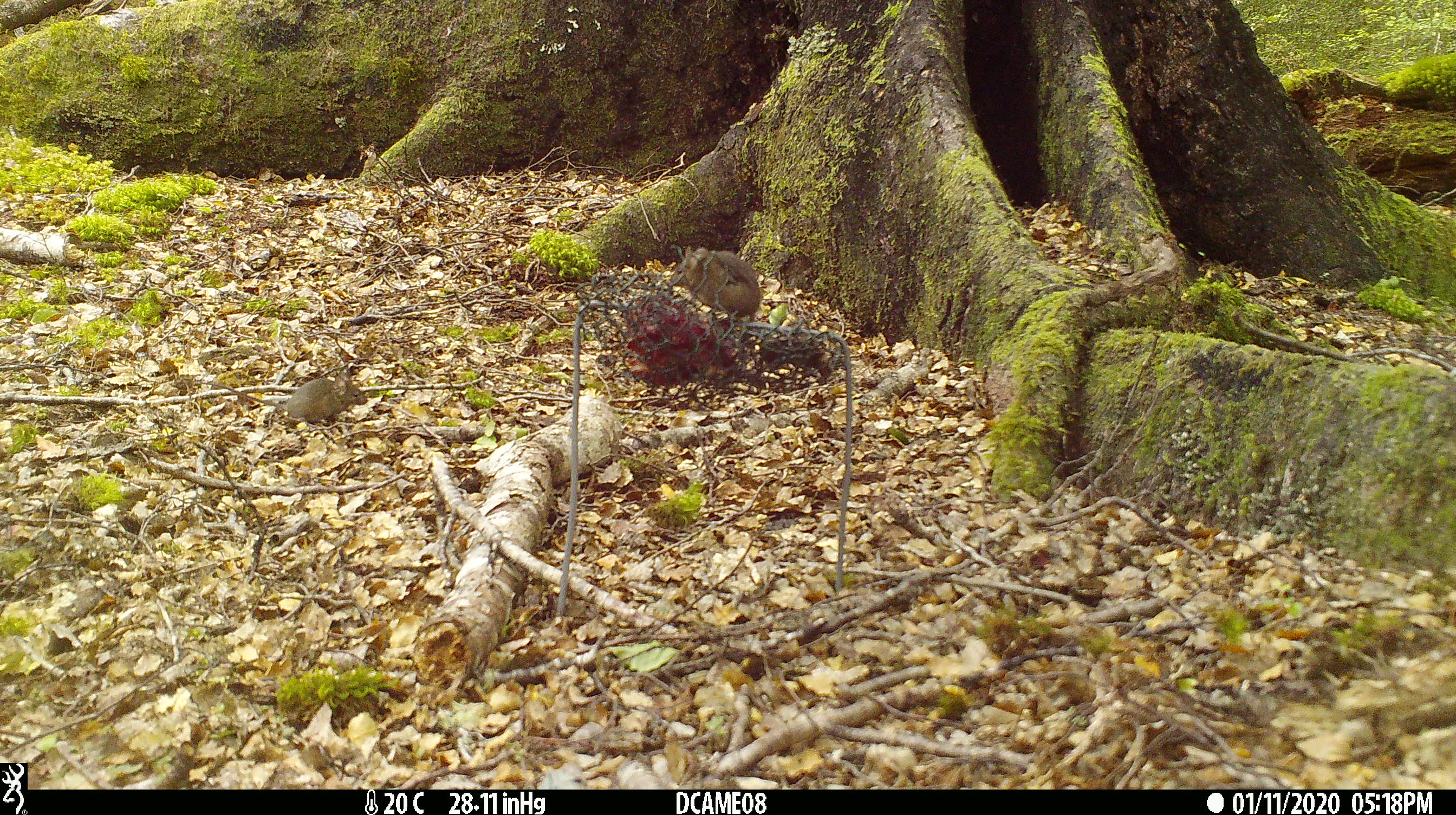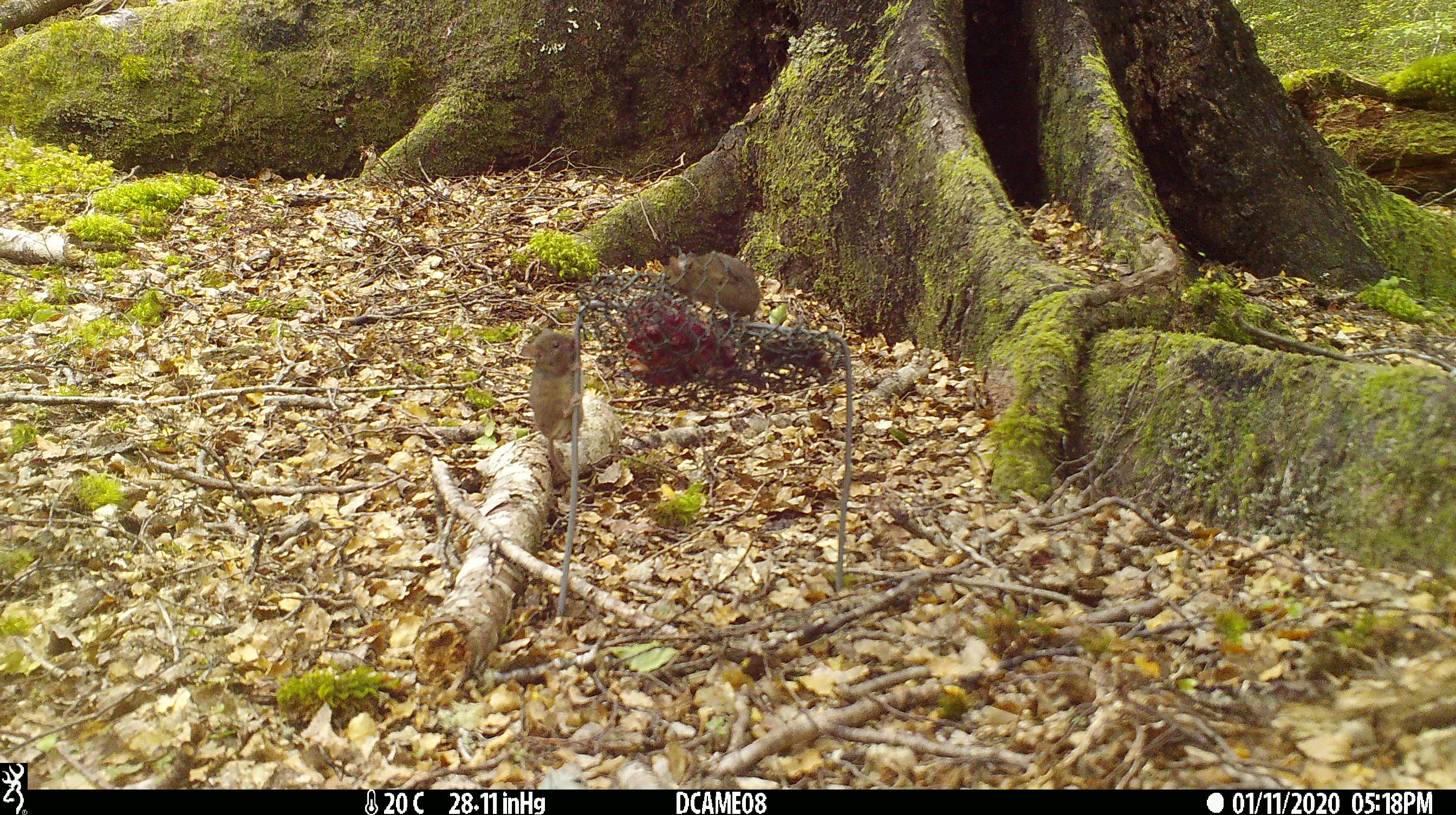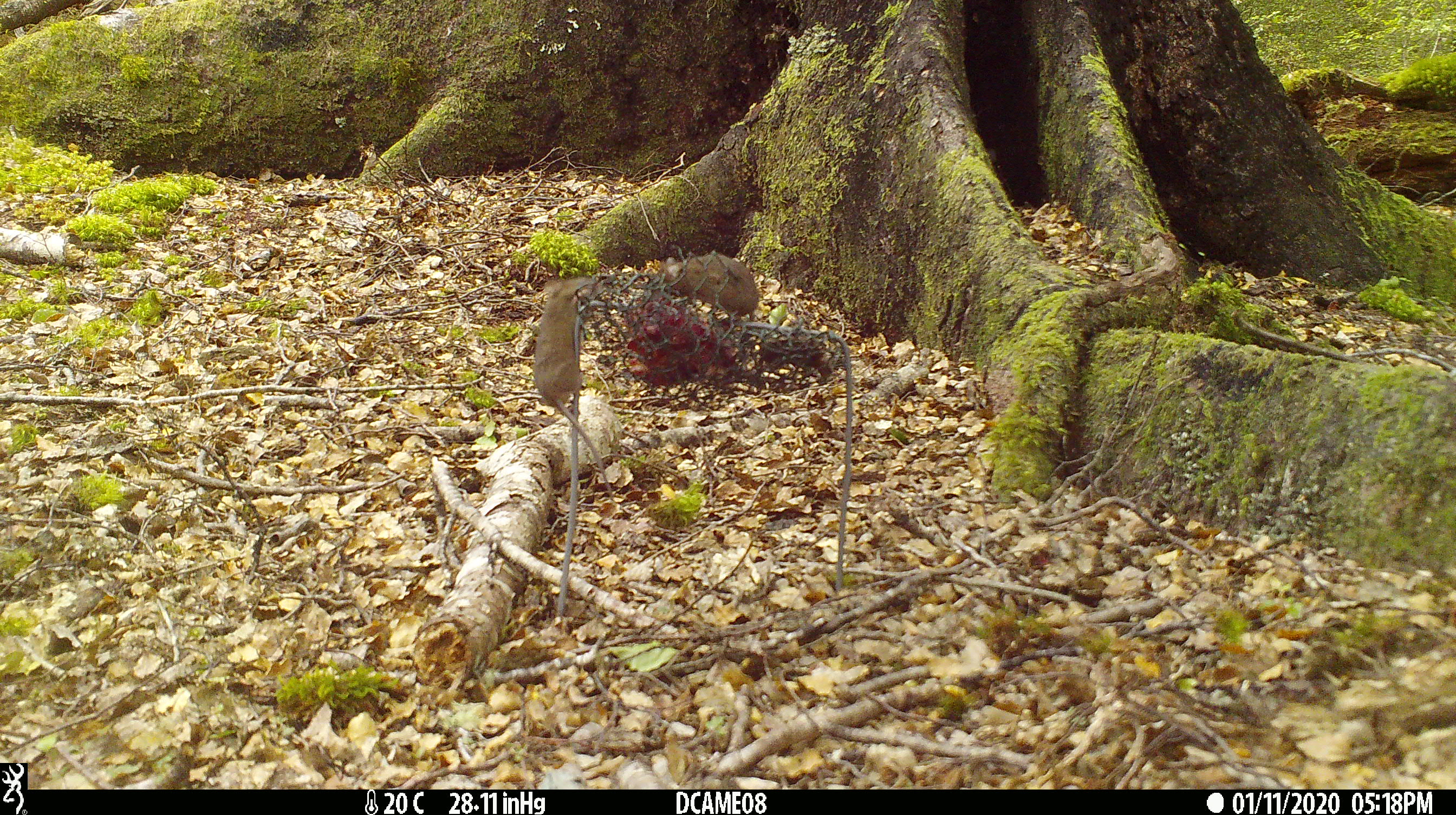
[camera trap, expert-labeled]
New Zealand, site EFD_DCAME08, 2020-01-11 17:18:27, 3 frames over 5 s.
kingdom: Animalia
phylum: Chordata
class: Mammalia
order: Rodentia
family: Muridae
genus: Mus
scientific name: Mus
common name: mouse